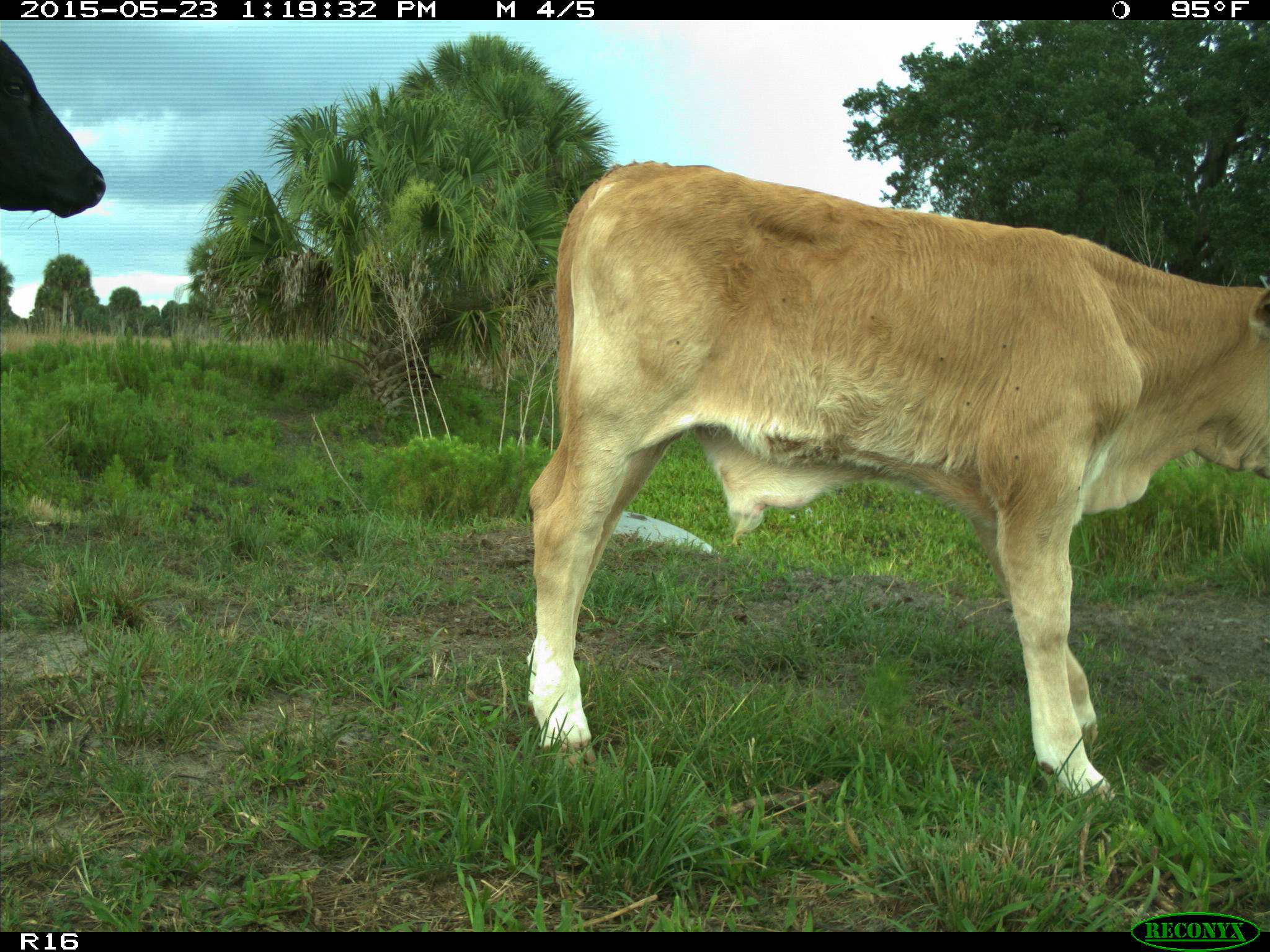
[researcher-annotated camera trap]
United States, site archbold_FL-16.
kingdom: Animalia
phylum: Chordata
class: Mammalia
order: Artiodactyla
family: Bovidae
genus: Bos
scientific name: Bos taurus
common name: domestic cow